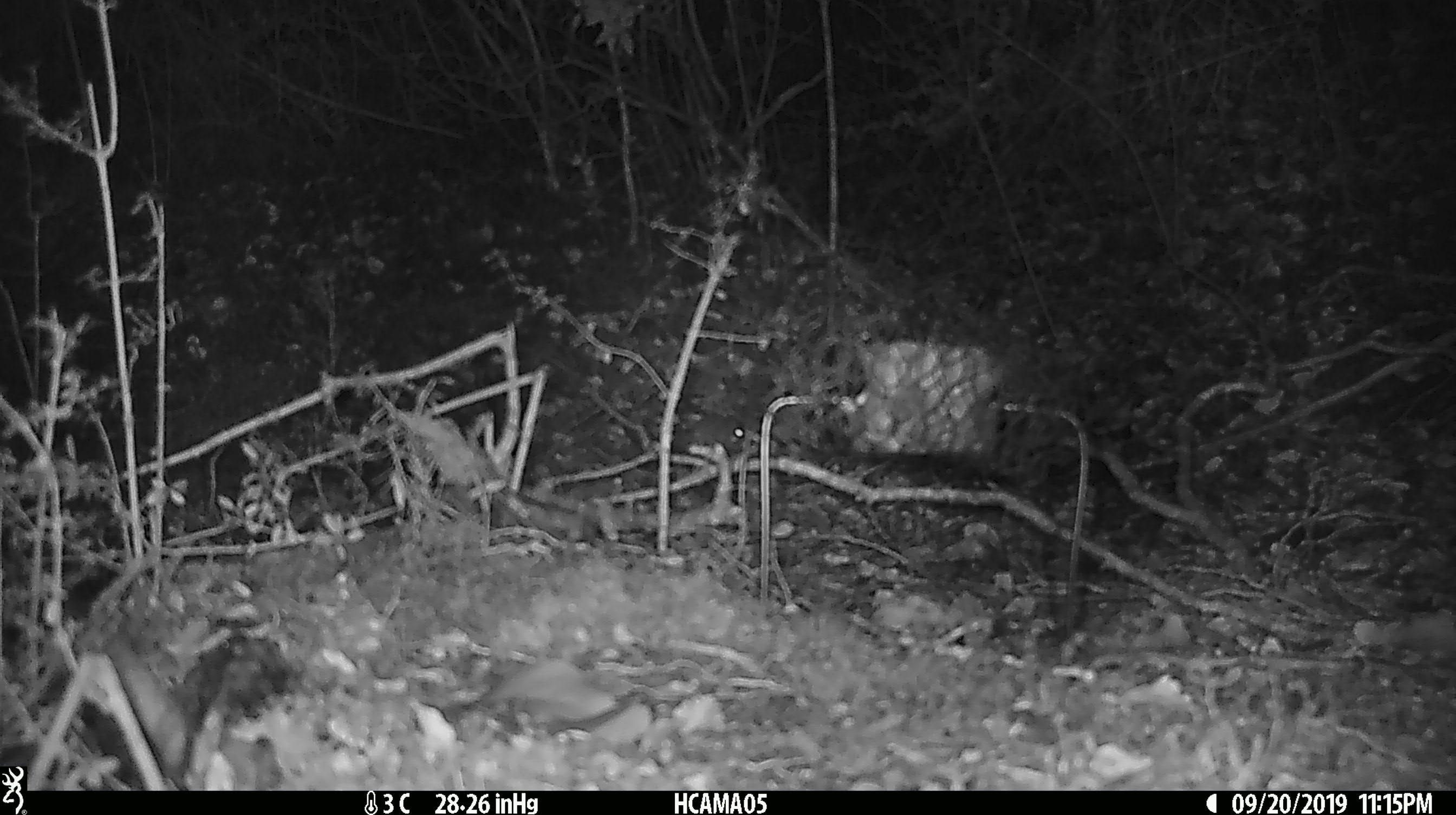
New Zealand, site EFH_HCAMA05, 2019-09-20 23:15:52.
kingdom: Animalia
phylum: Chordata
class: Mammalia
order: Rodentia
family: Muridae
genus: Mus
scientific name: Mus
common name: mouse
Mouse (Mus).